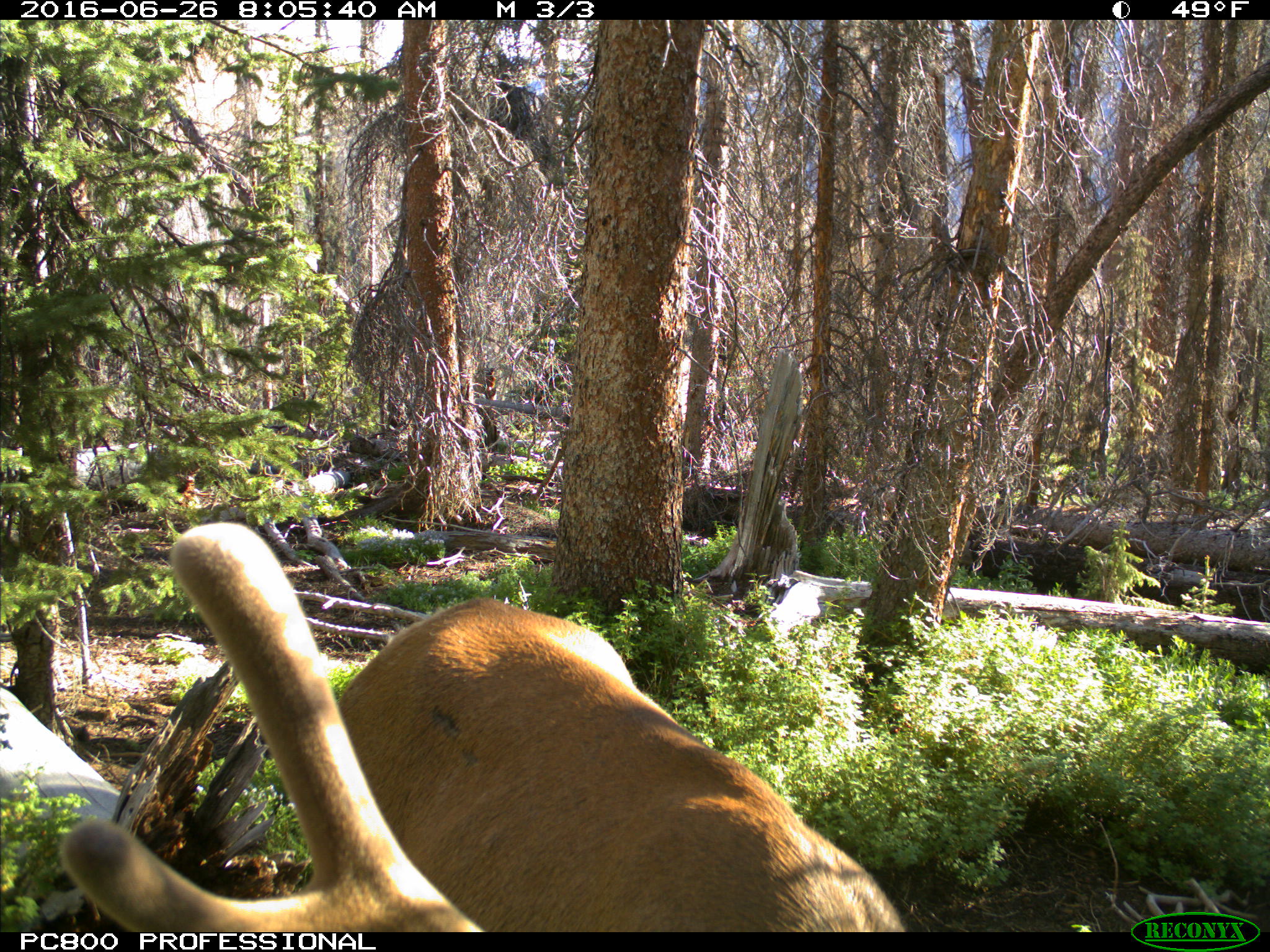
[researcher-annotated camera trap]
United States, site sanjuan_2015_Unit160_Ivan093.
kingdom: Animalia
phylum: Chordata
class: Mammalia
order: Artiodactyla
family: Cervidae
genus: Cervus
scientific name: Cervus elaphus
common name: red deer